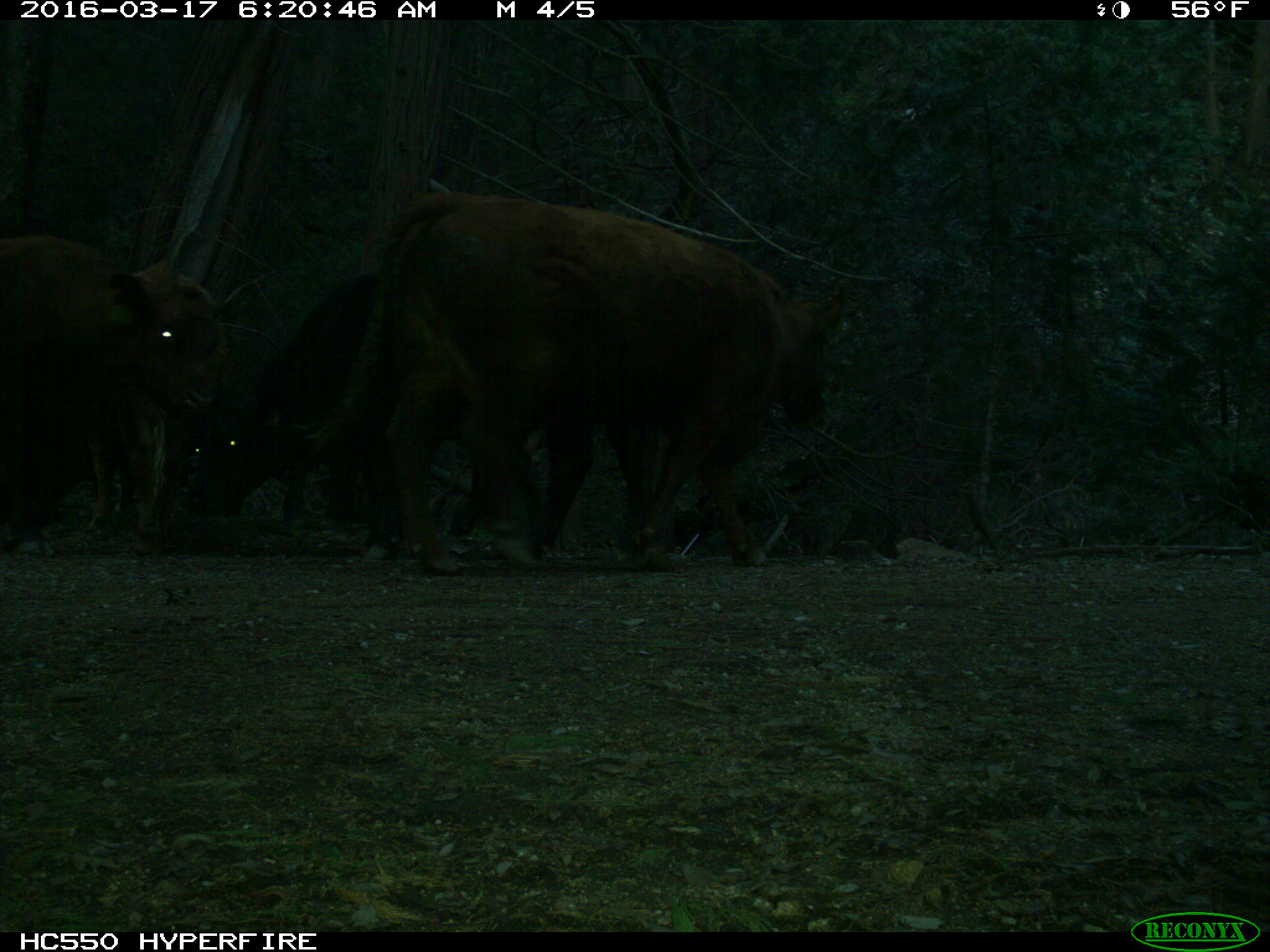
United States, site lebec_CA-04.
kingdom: Animalia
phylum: Chordata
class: Mammalia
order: Artiodactyla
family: Bovidae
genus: Bos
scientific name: Bos taurus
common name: domestic cow